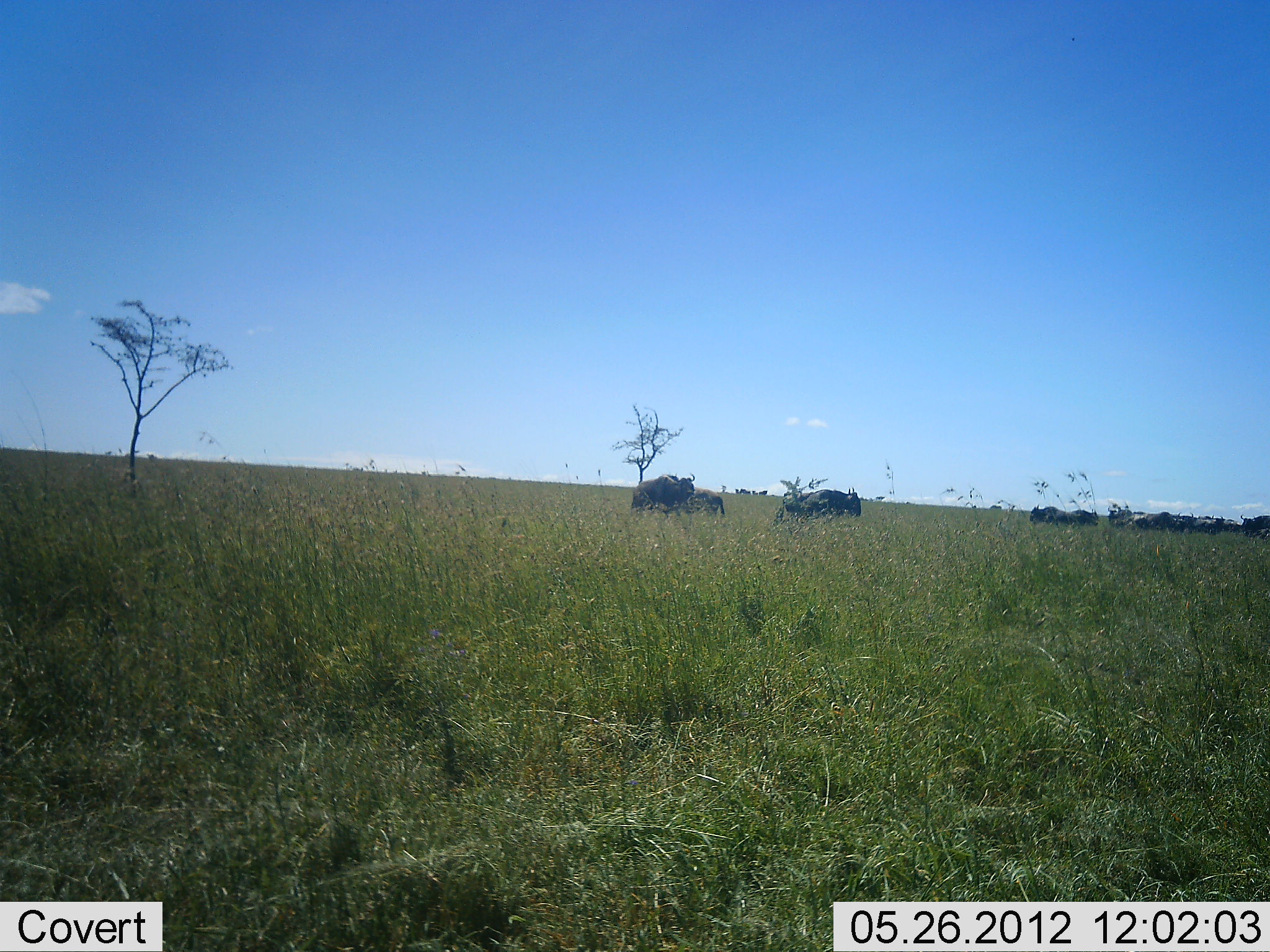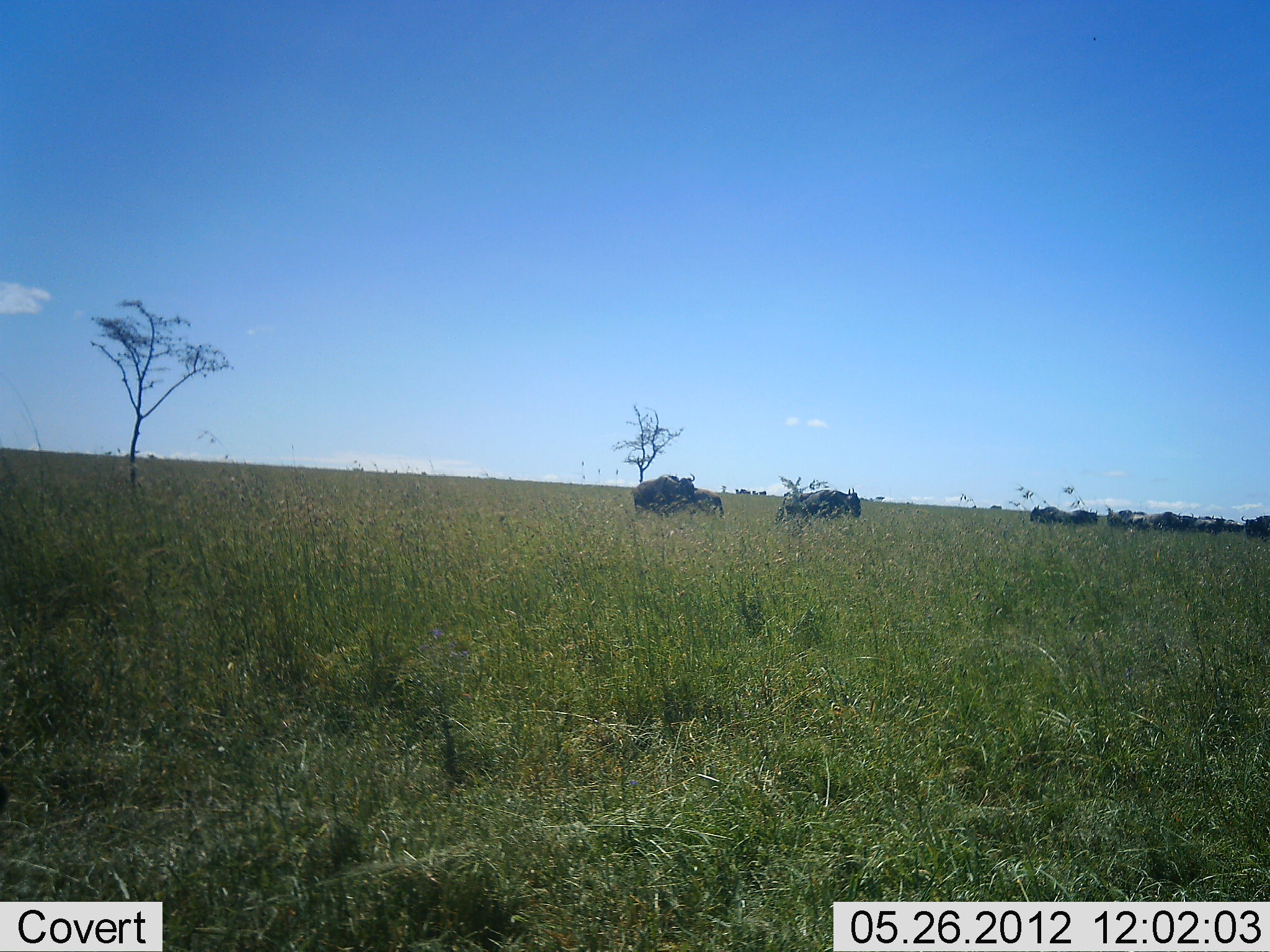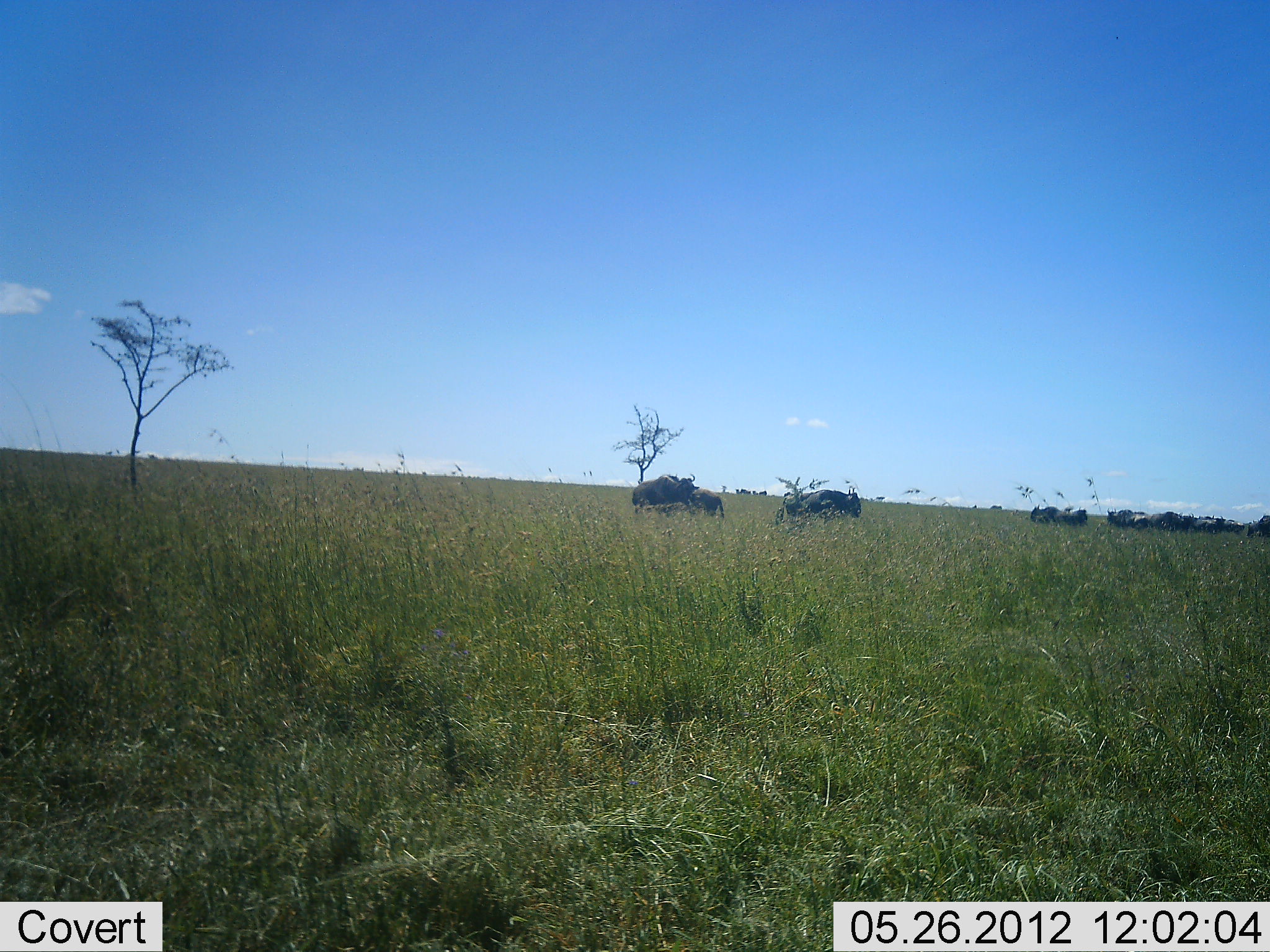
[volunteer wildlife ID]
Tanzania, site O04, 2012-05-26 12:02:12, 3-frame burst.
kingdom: Animalia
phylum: Chordata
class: Mammalia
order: Artiodactyla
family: Bovidae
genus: Connochaetes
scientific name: Connochaetes taurinus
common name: blue wildebeest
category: wildebeest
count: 11-50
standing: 90%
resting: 10%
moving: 20%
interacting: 10%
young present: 0%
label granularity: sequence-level